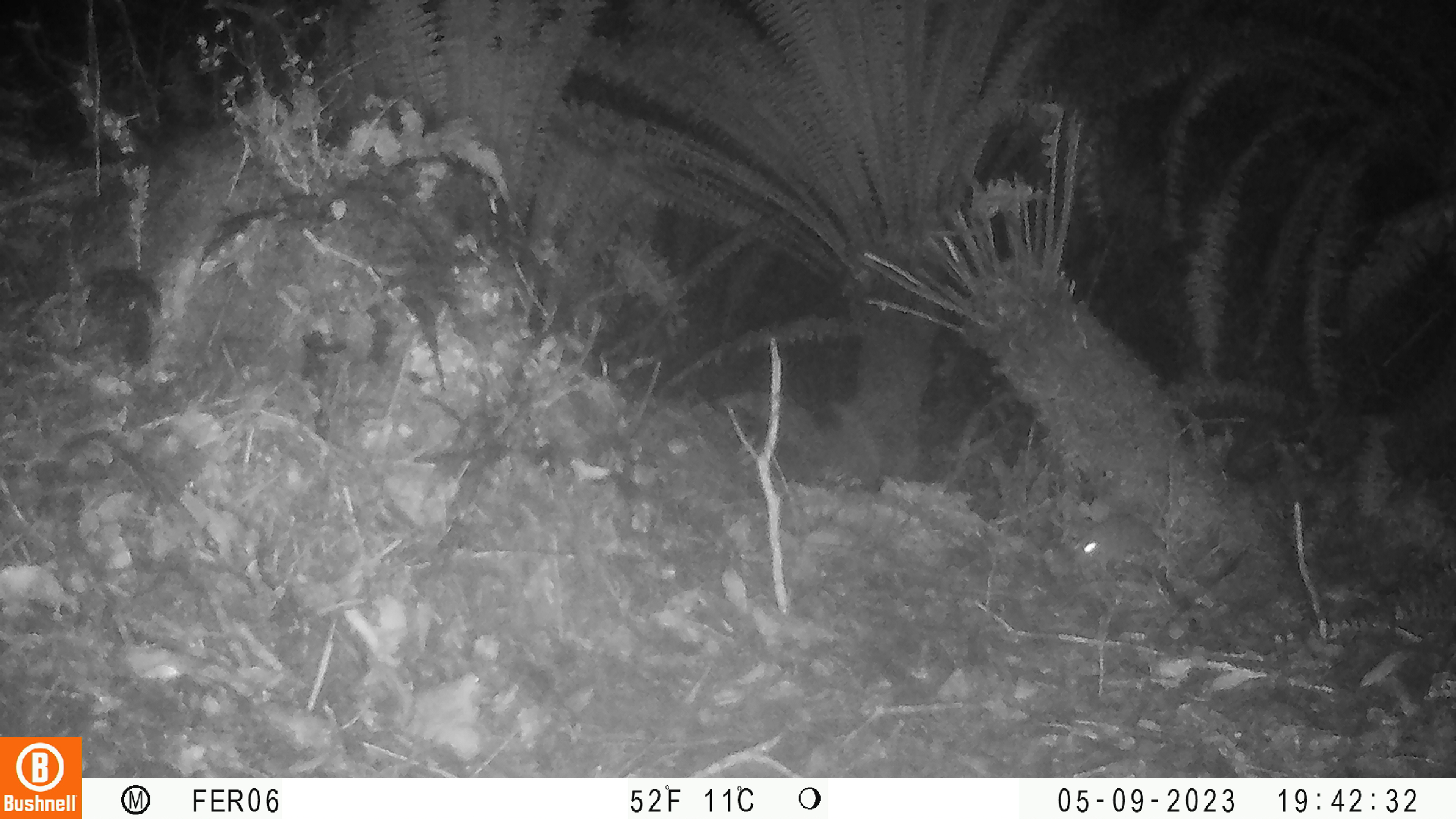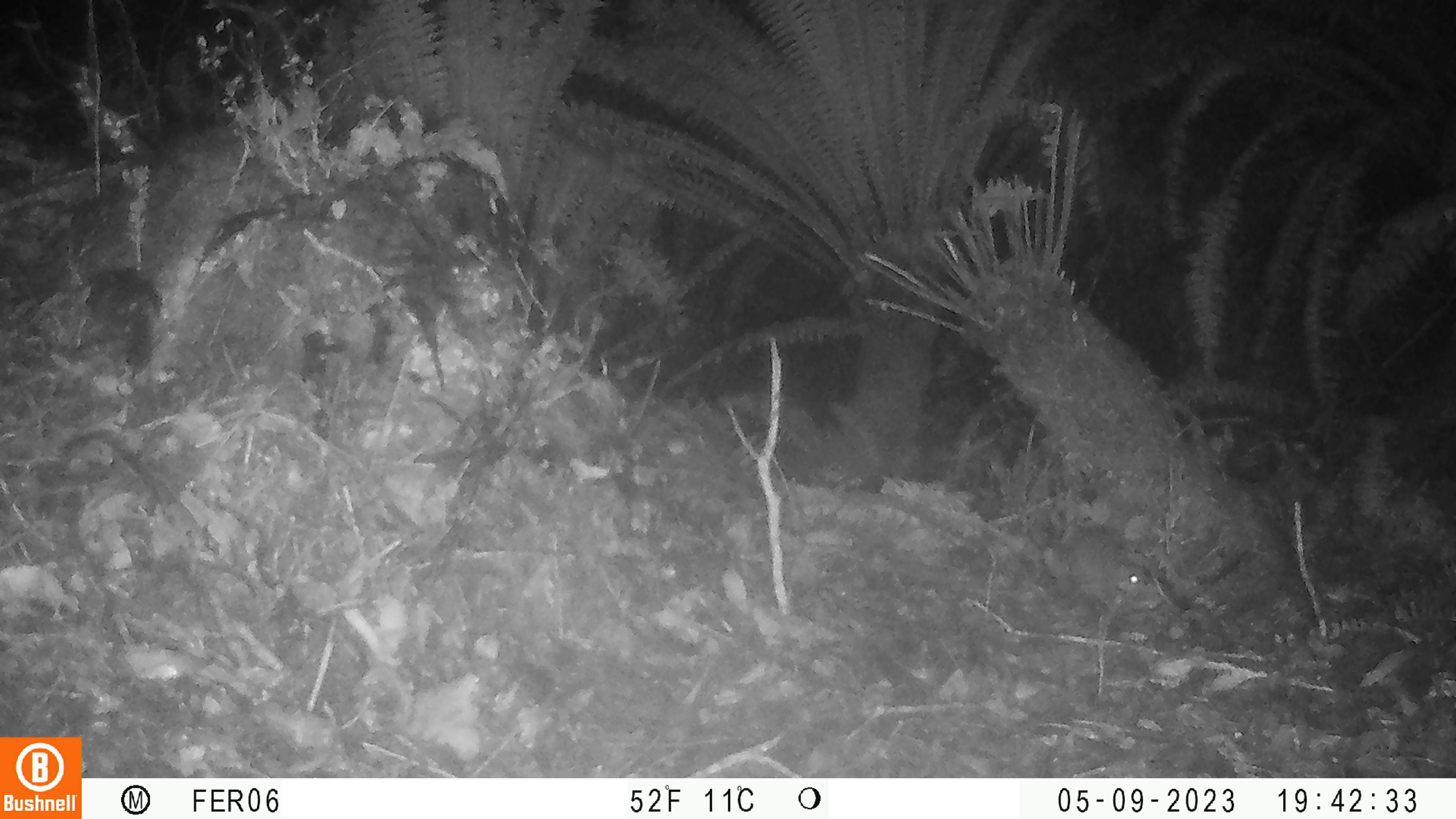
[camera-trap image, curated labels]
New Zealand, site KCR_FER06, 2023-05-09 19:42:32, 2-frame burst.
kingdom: Animalia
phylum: Chordata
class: Mammalia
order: Rodentia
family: Muridae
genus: Rattus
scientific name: Rattus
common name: rat